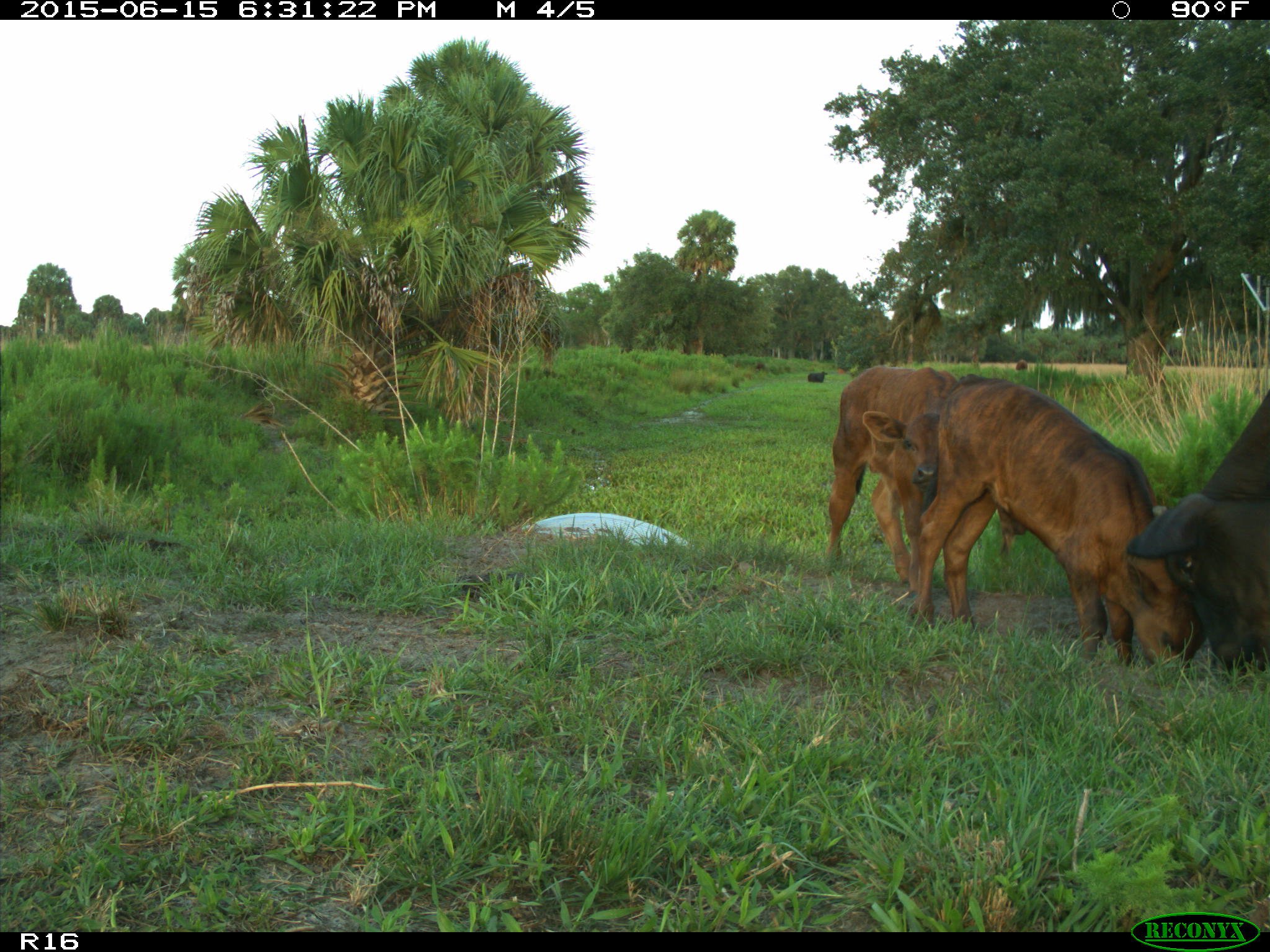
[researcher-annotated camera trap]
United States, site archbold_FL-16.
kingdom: Animalia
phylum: Chordata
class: Mammalia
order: Artiodactyla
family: Bovidae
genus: Bos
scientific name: Bos taurus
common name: domestic cow